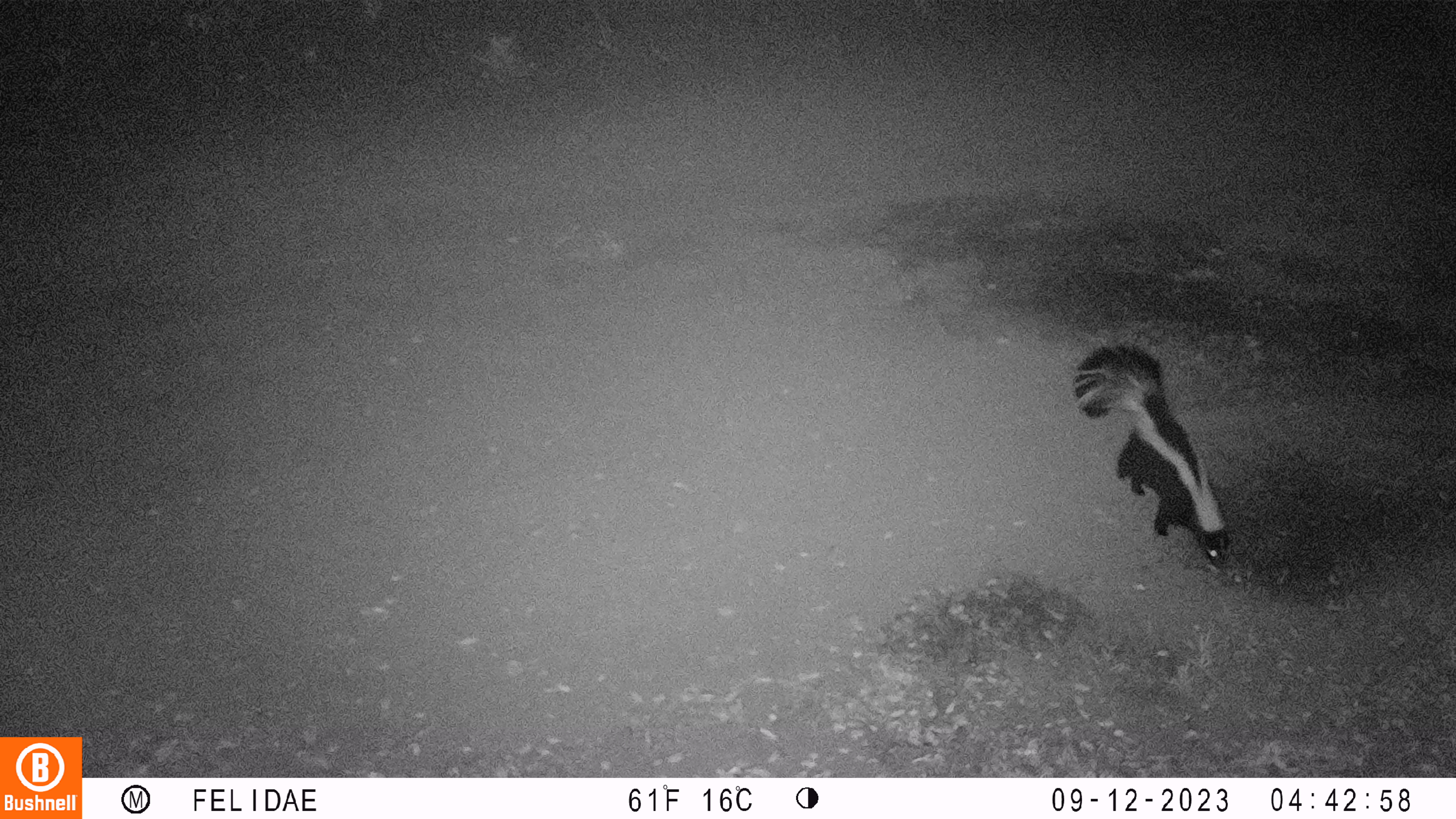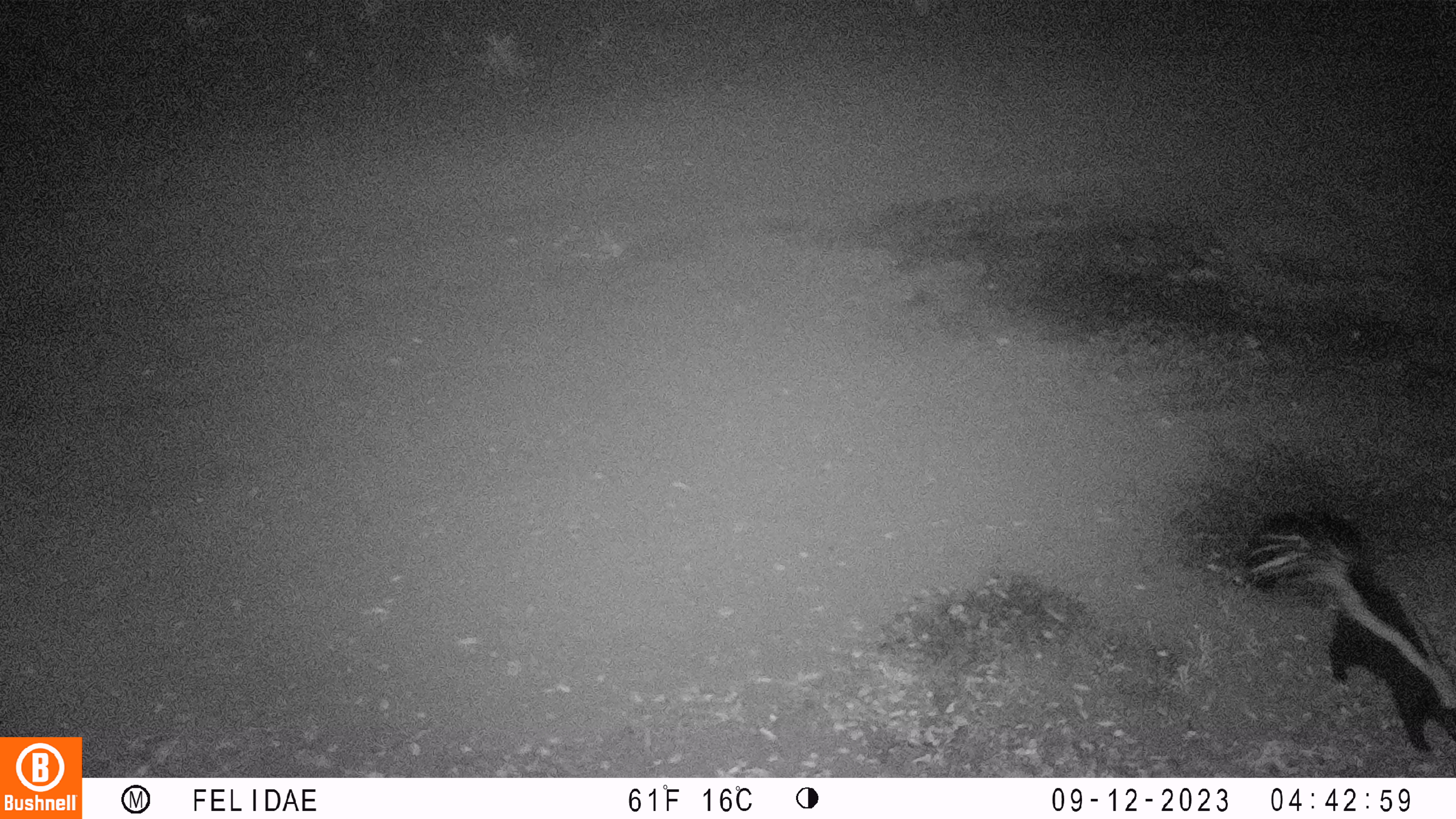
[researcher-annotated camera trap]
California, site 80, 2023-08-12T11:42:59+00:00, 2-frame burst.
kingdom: Animalia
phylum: Chordata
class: Mammalia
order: Carnivora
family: Mephitidae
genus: Mephitis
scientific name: Mephitis mephitis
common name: striped skunk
Striped skunk (Mephitis mephitis).